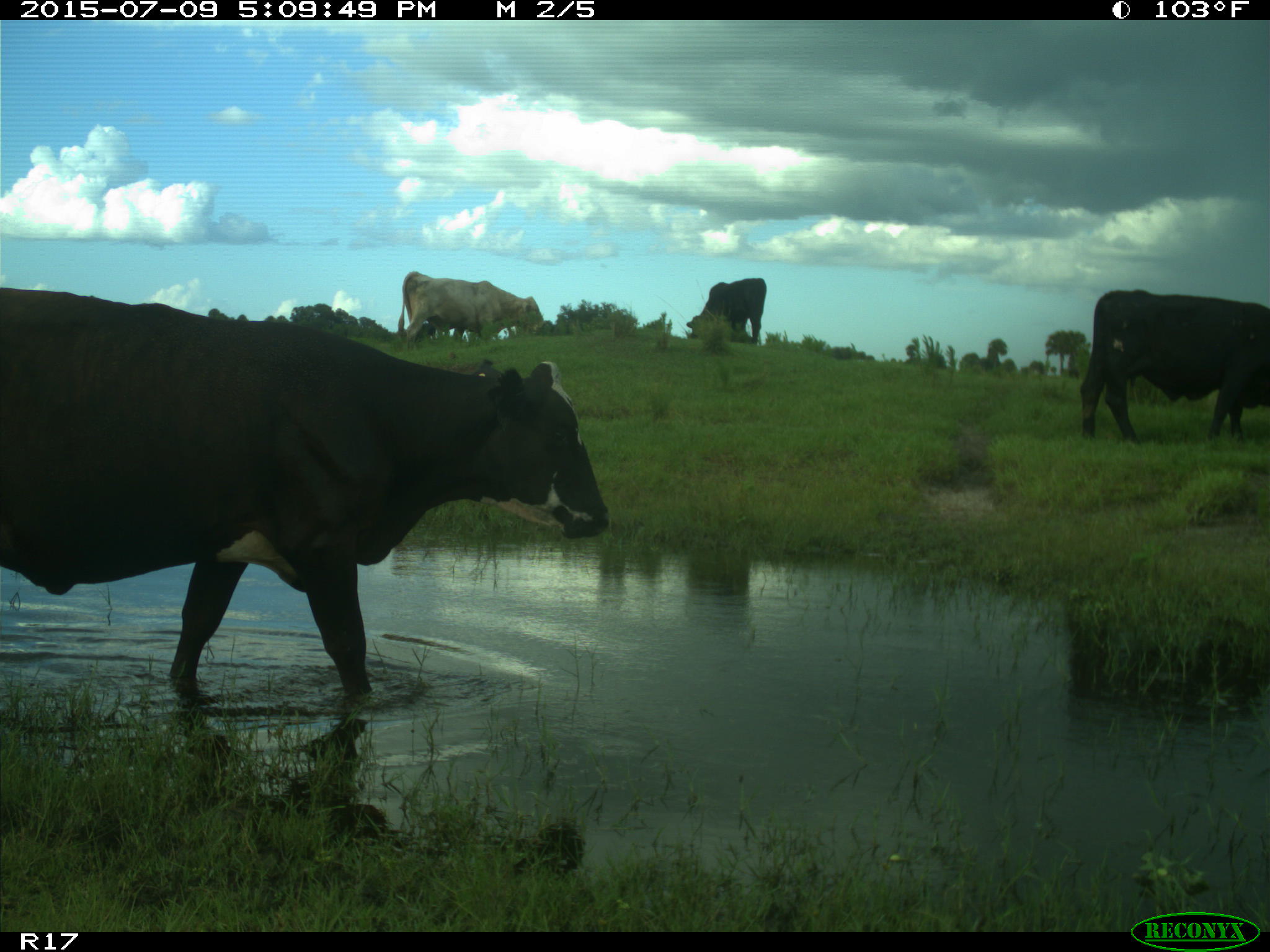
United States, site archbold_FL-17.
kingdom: Animalia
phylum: Chordata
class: Mammalia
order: Artiodactyla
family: Bovidae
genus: Bos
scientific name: Bos taurus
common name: domestic cow